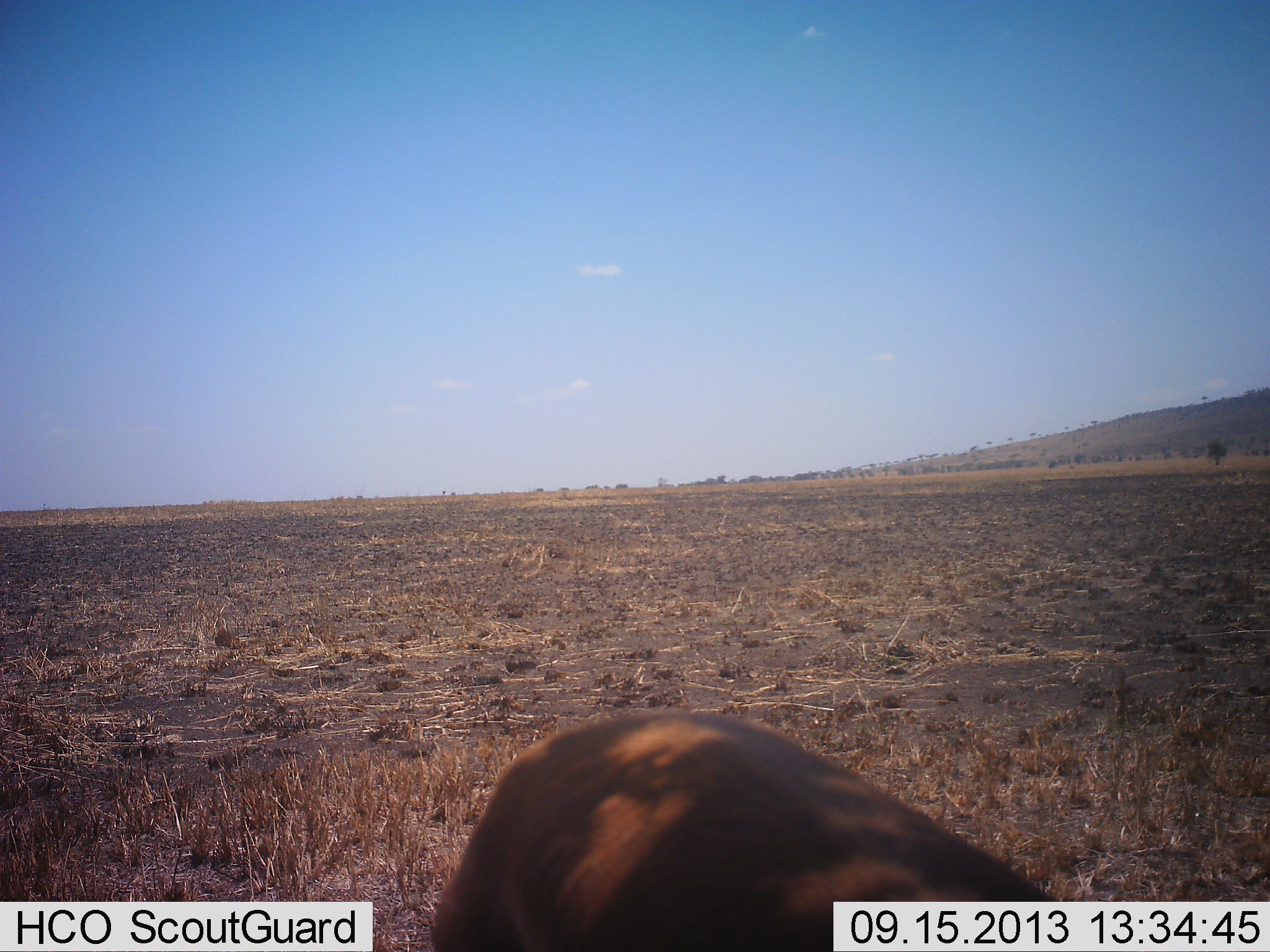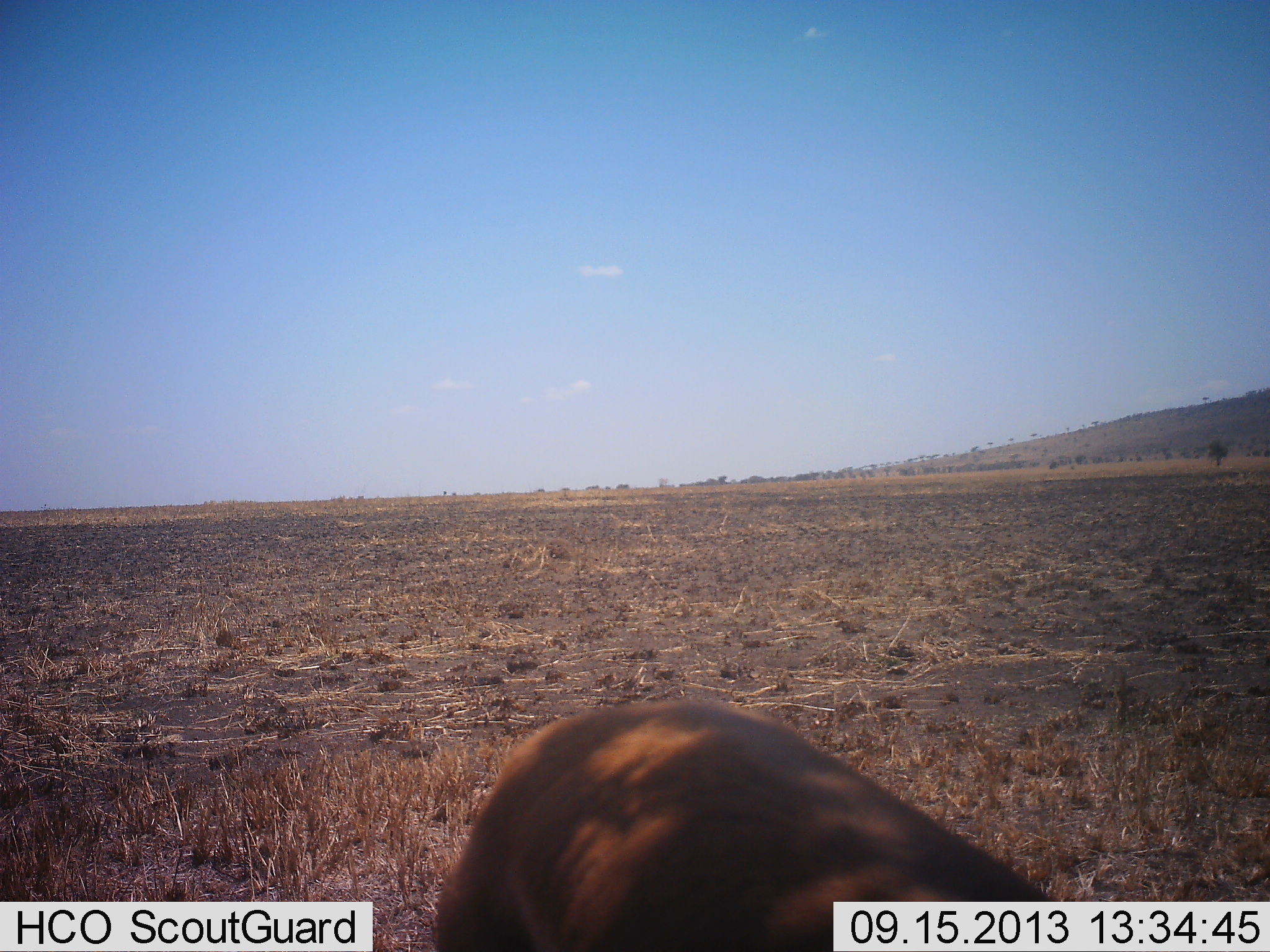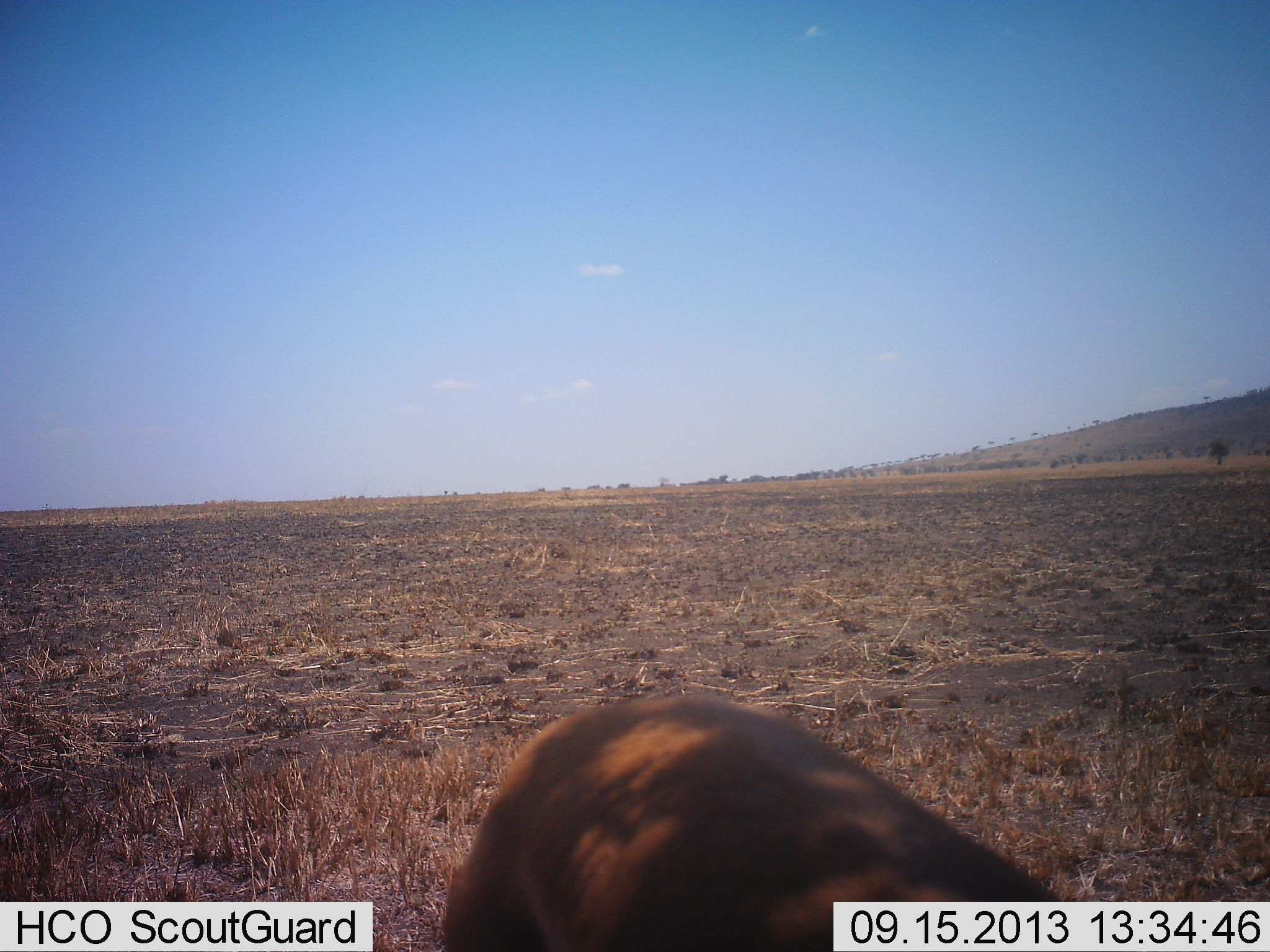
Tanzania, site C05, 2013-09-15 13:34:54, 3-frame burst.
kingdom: Animalia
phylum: Chordata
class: Mammalia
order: Artiodactyla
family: Bovidae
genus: Eudorcas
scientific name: Eudorcas thomsonii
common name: thomson's gazelle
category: gazellethomsons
Gazellethomsons (thomson's gazelle) (Eudorcas thomsonii), count 1. Behavior (volunteer vote fractions): standing 100%, resting 0%, moving 0%, interacting 0%. Young present (vote fraction): 0%. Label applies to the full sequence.